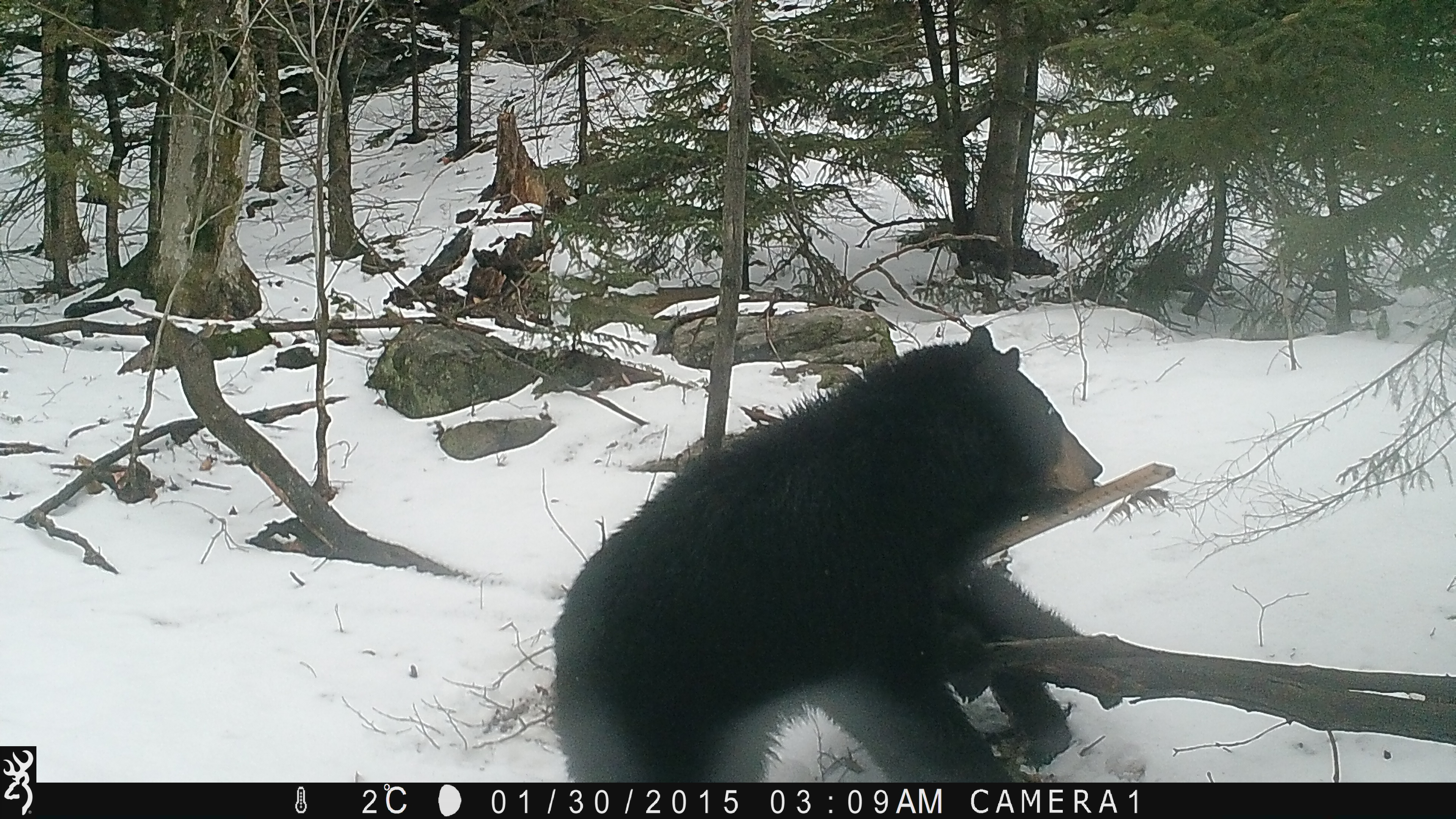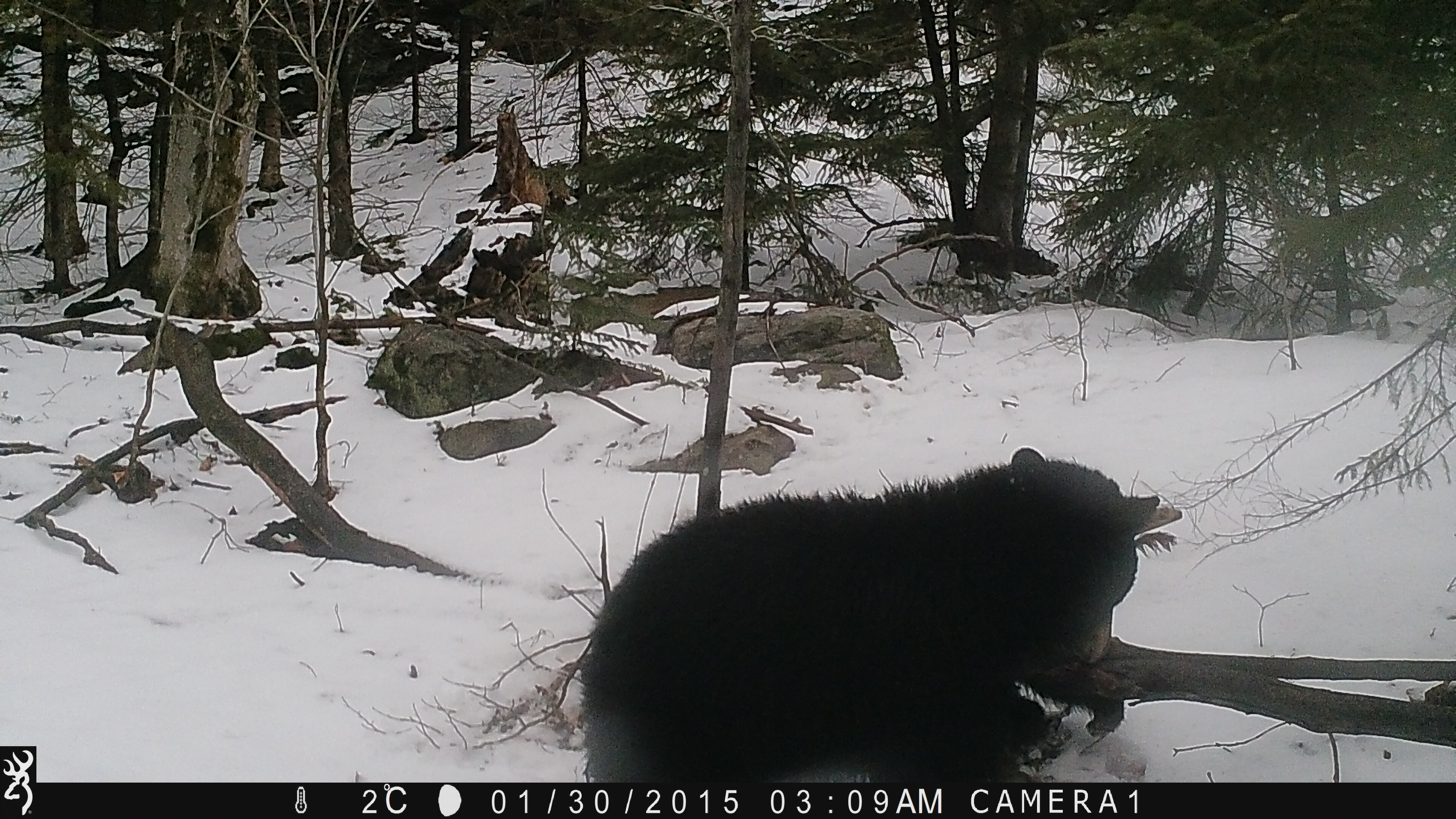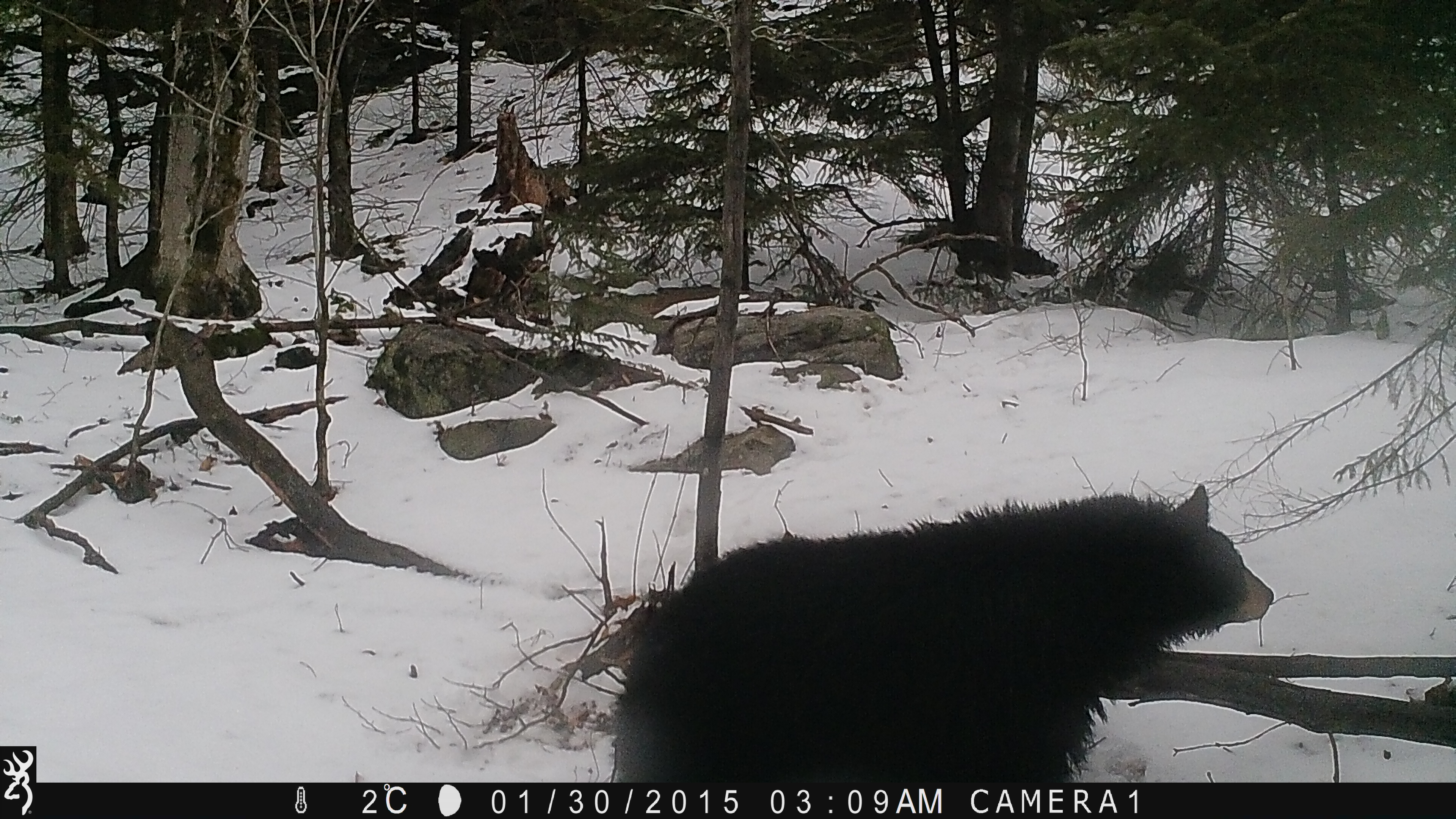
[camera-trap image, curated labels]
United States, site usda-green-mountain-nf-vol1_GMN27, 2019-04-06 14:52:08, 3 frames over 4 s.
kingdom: Animalia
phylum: Chordata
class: Mammalia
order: Carnivora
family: Ursidae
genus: Ursus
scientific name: Ursus americanus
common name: black bear